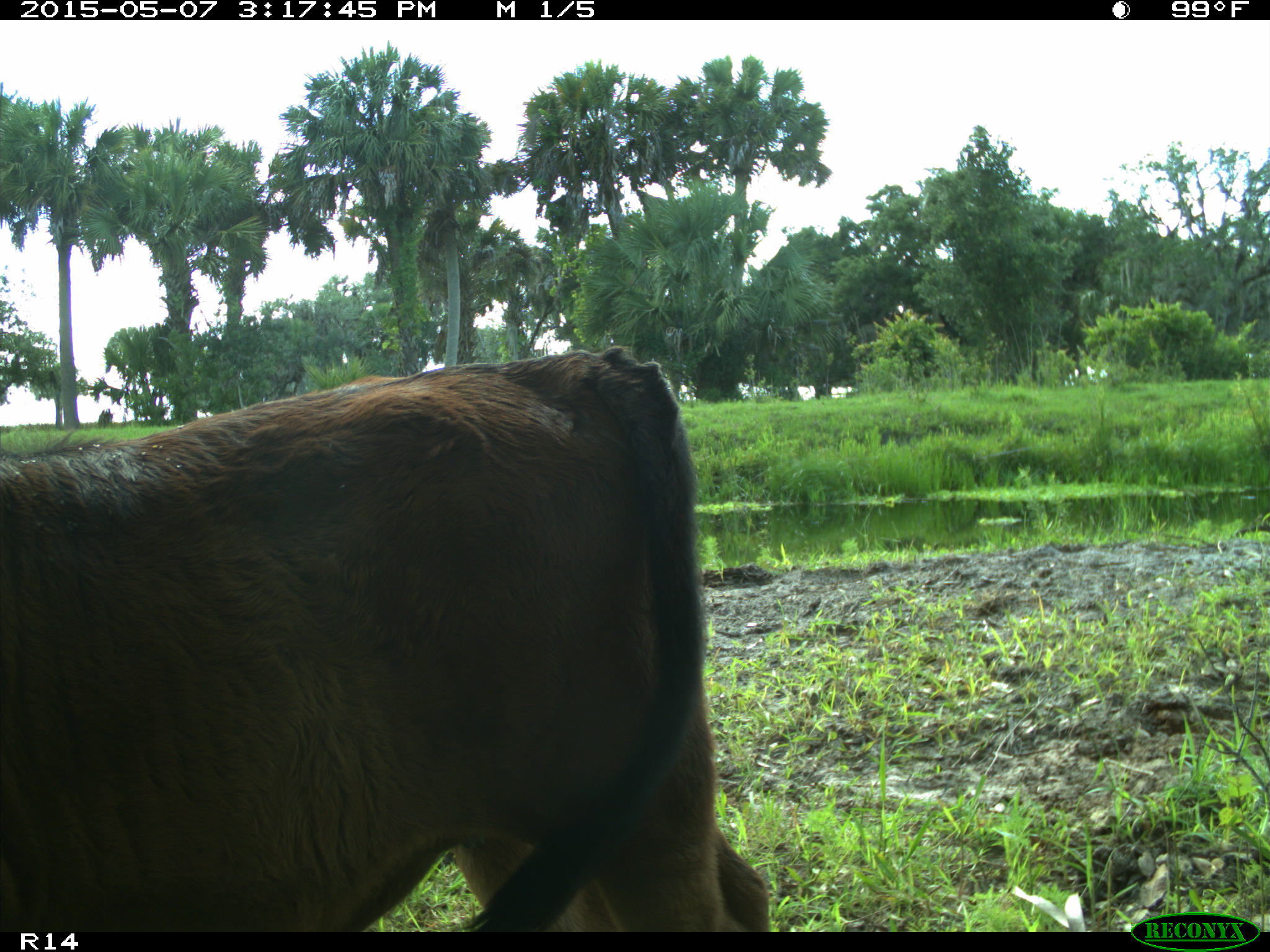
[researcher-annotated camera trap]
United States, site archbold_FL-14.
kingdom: Animalia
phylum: Chordata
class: Mammalia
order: Artiodactyla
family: Bovidae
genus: Bos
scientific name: Bos taurus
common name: domestic cow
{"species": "Bos taurus (domestic cow)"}